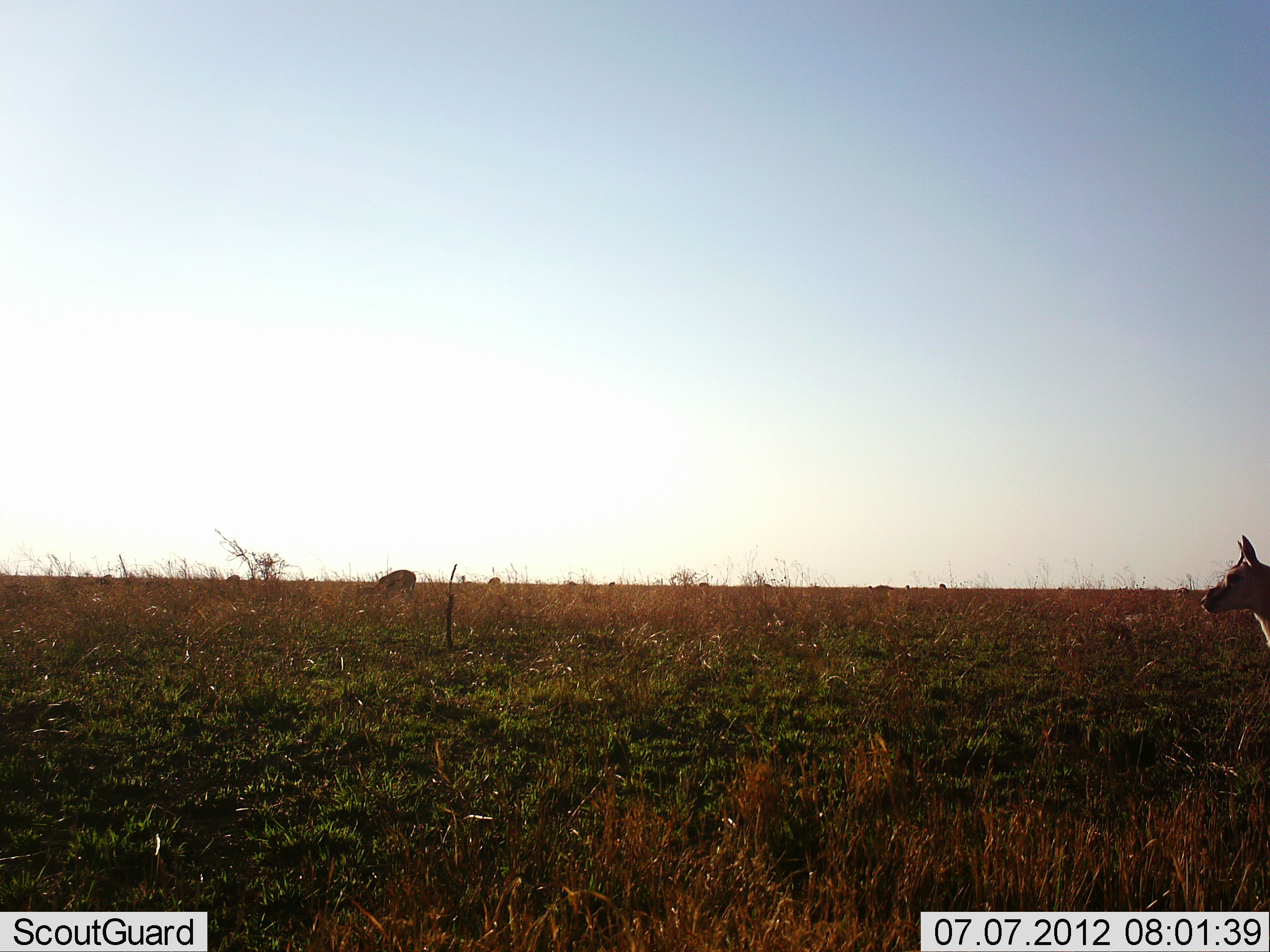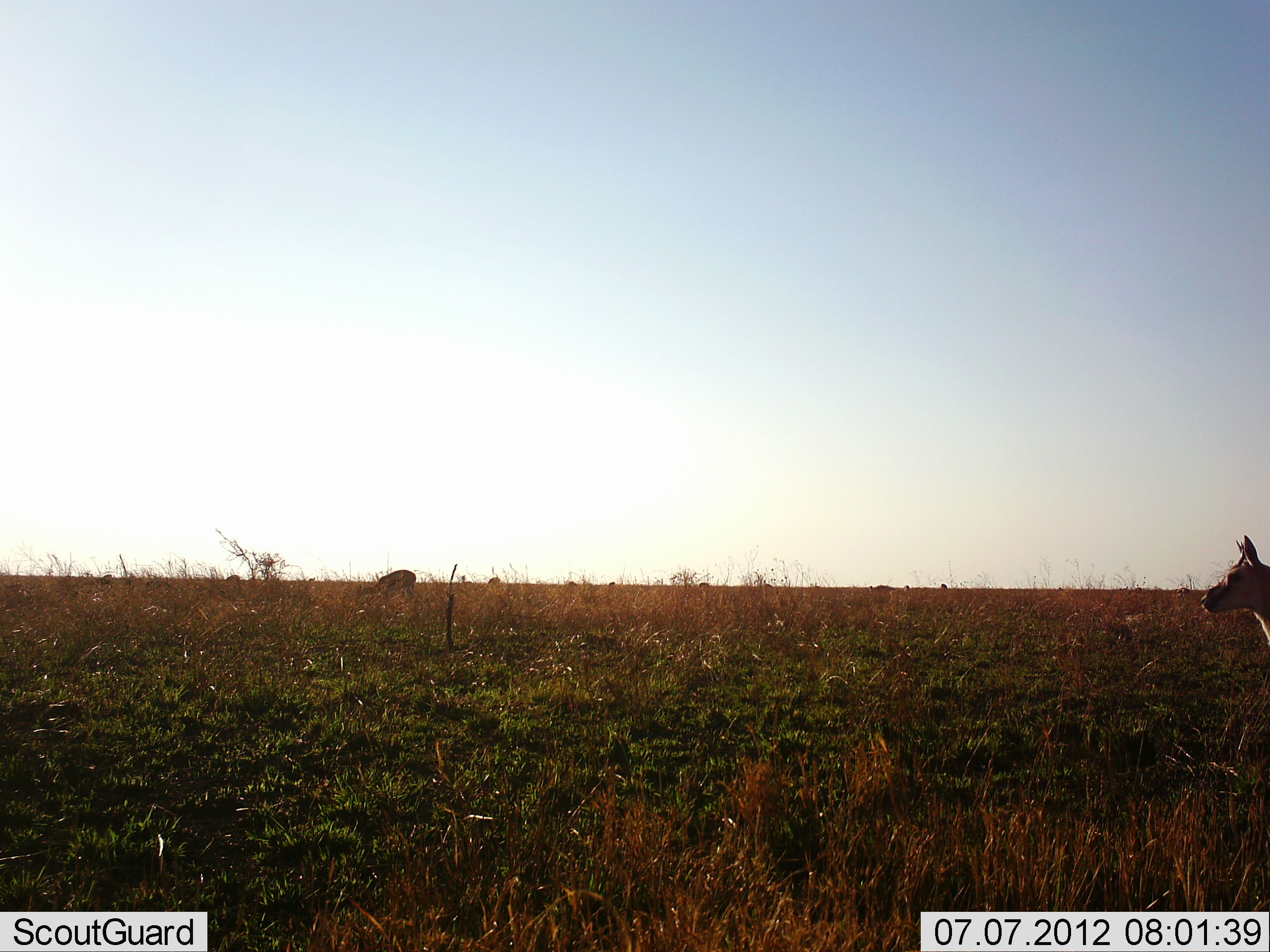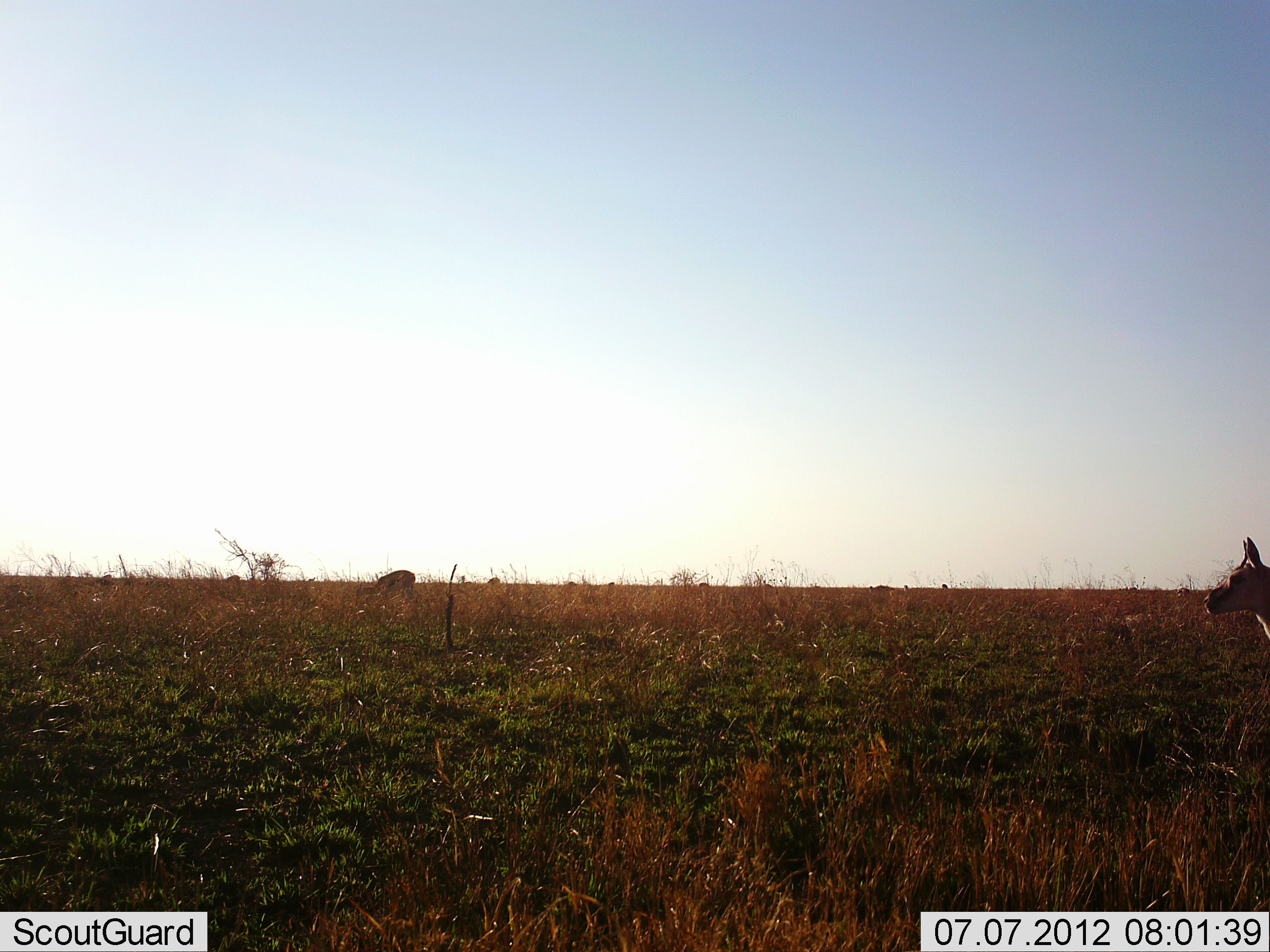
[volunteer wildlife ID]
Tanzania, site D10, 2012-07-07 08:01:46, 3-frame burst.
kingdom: Animalia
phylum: Chordata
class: Mammalia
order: Artiodactyla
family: Bovidae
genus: Eudorcas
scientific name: Eudorcas thomsonii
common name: thomson's gazelle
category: gazellethomsons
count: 2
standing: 80%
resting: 0%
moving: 20%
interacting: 0%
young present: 0%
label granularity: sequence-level